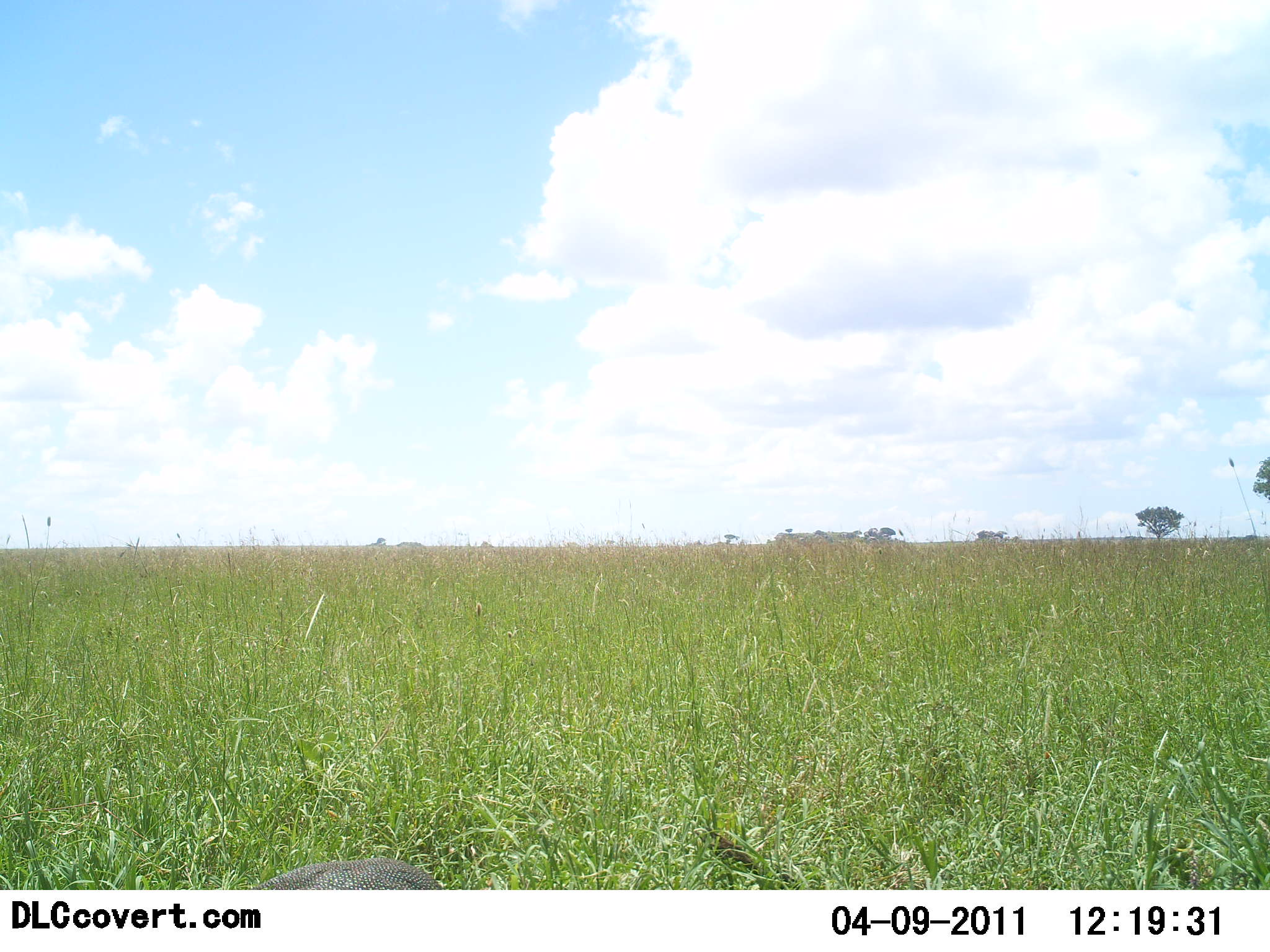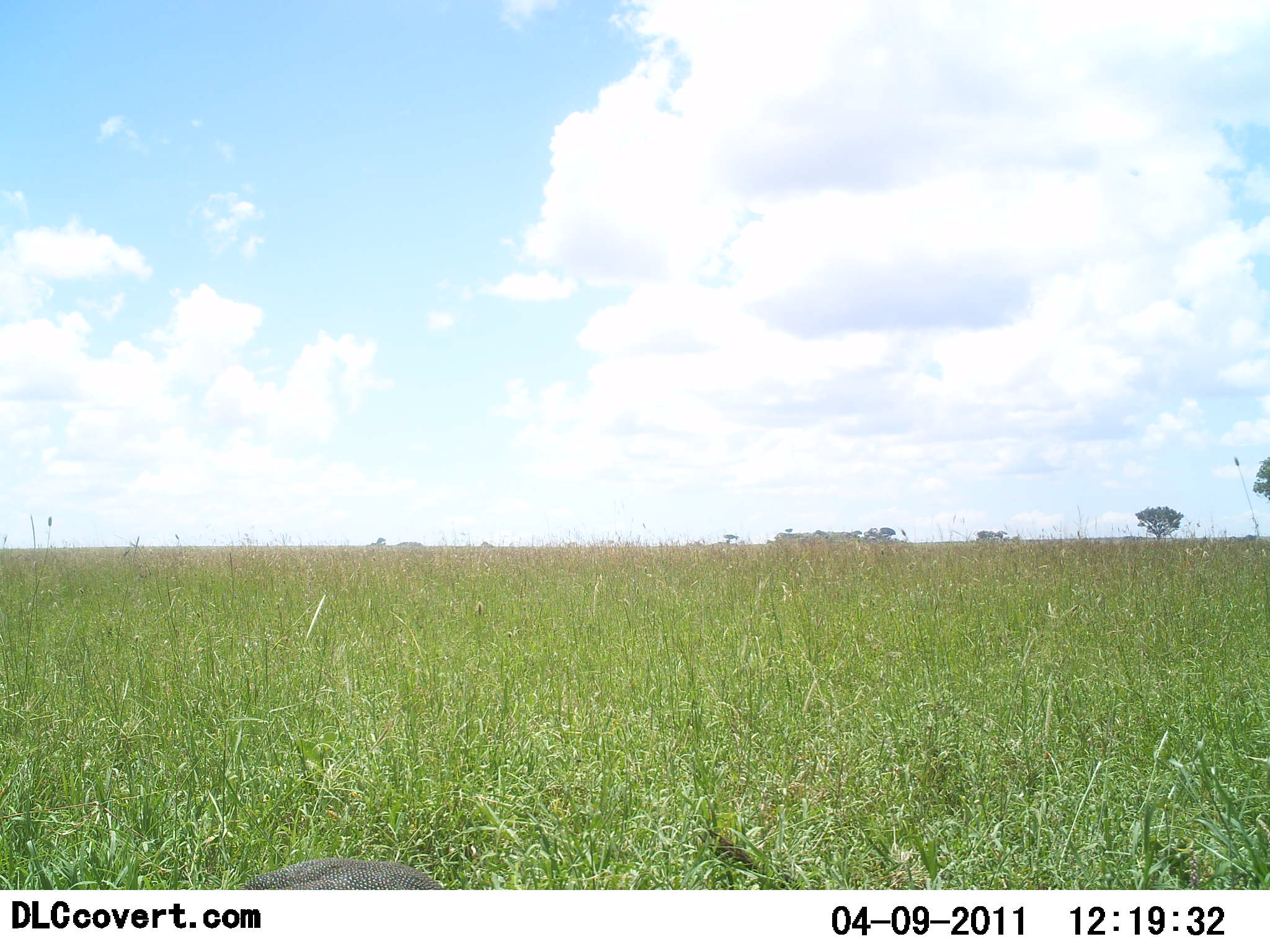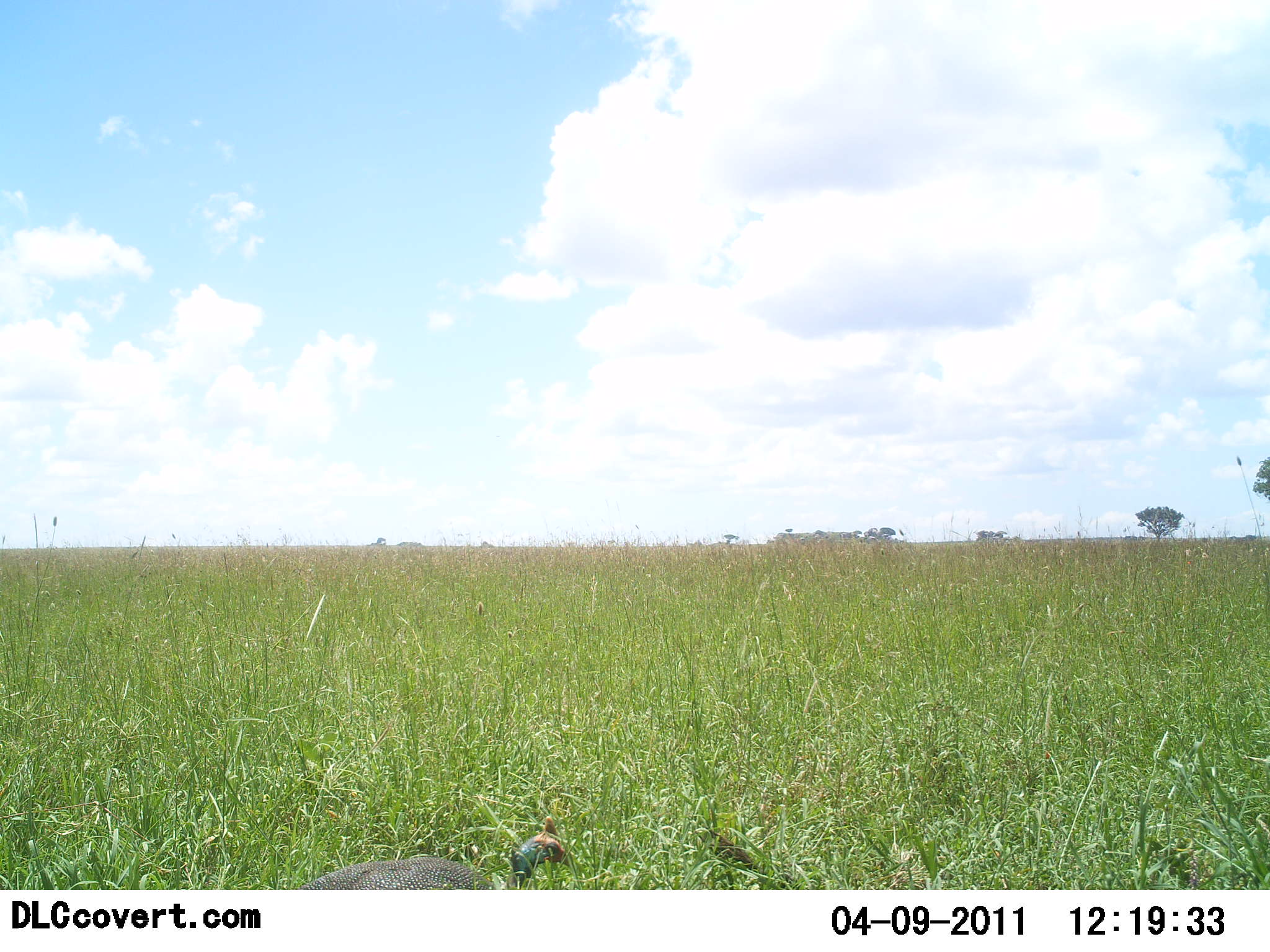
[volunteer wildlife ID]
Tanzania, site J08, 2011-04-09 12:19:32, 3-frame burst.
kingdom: Animalia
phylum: Chordata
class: Aves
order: Galliformes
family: Numididae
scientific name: Numididae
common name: guinea fowl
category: guineafowl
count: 1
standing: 18%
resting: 0%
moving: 45%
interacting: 0%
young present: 0%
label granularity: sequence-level